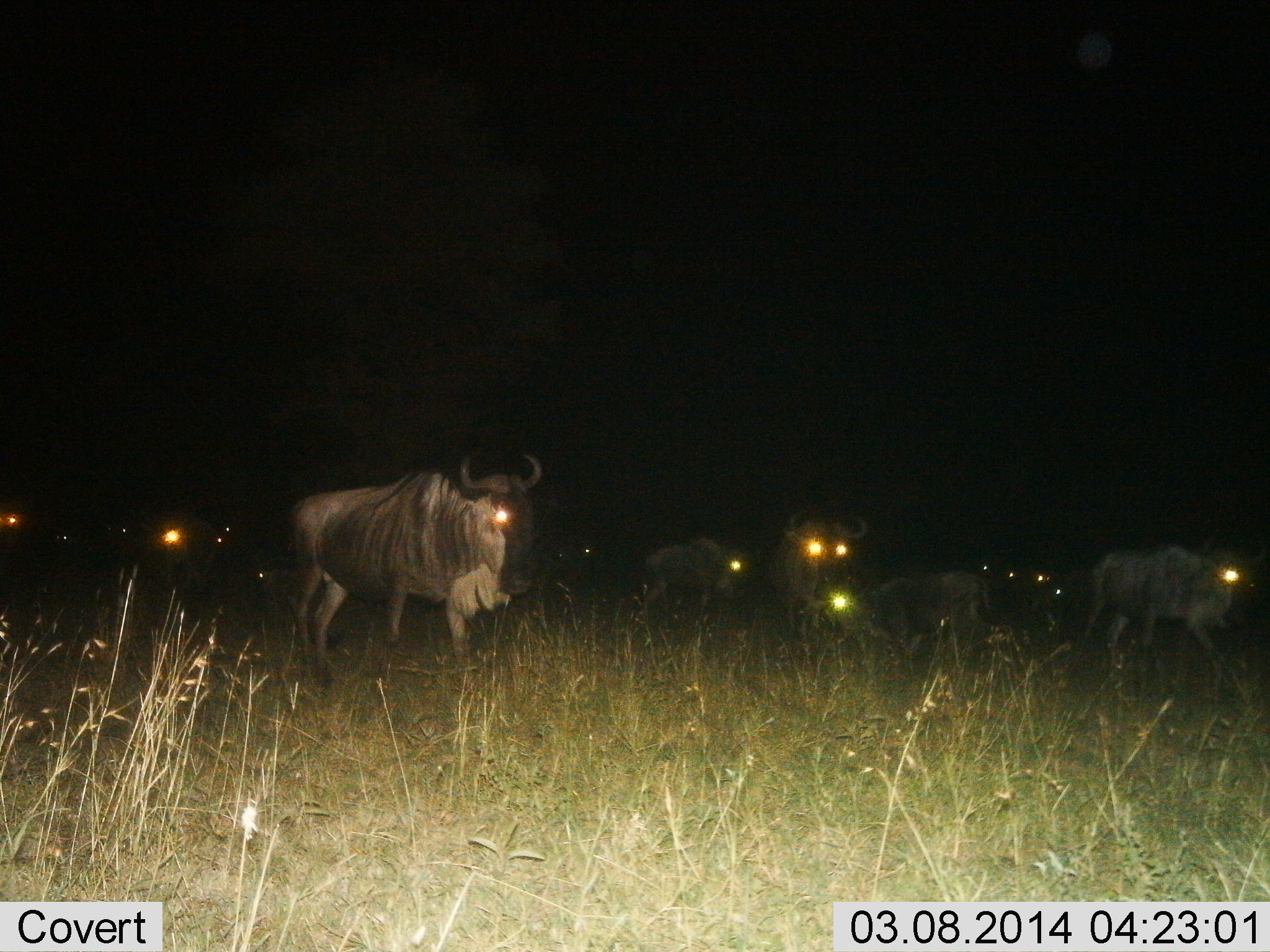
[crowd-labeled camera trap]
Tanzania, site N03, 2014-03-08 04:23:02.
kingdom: Animalia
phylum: Chordata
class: Mammalia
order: Artiodactyla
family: Bovidae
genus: Connochaetes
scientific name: Connochaetes taurinus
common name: blue wildebeest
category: wildebeest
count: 11-50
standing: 70%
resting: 3%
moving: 62%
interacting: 5%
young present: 7%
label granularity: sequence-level